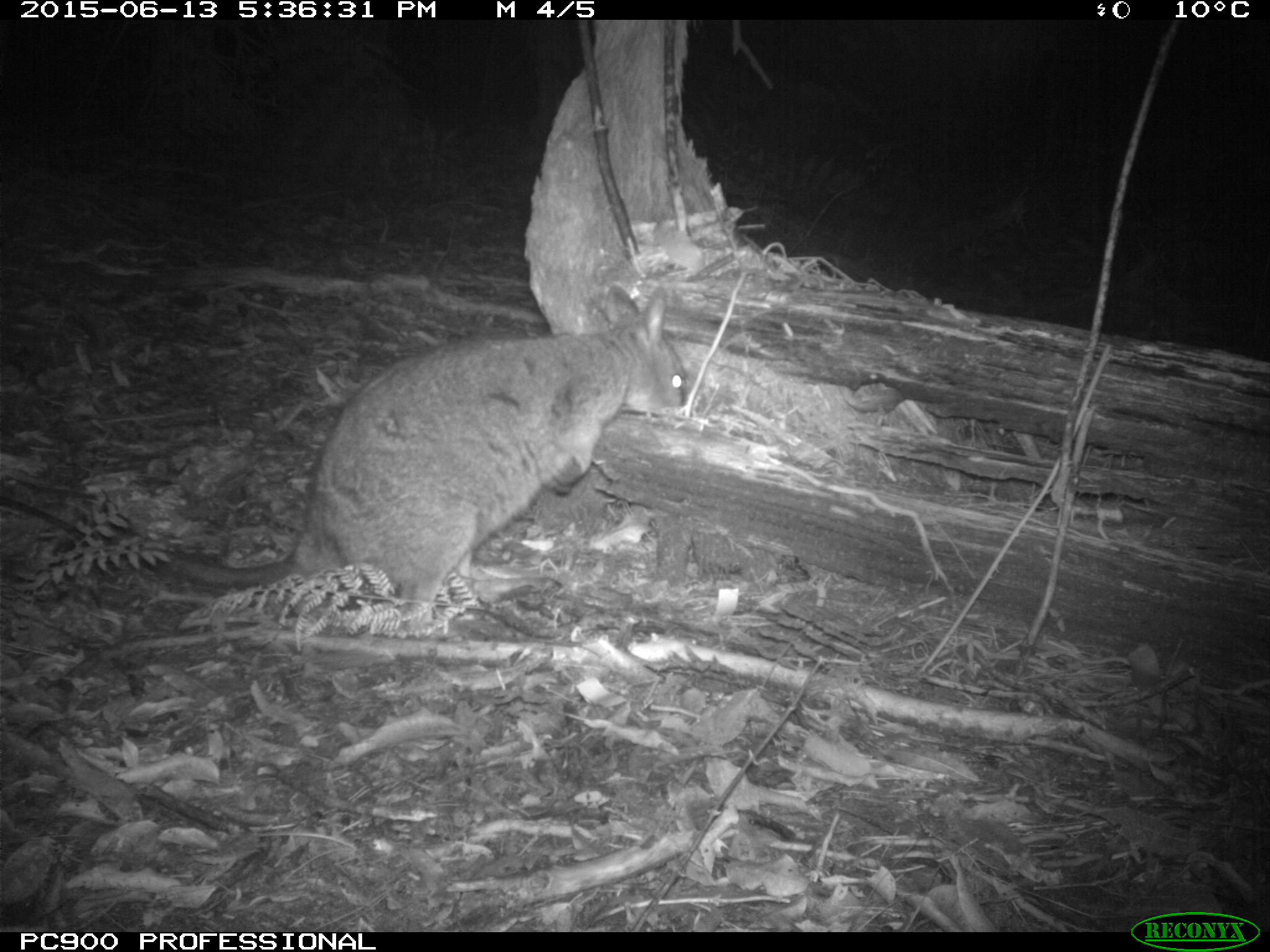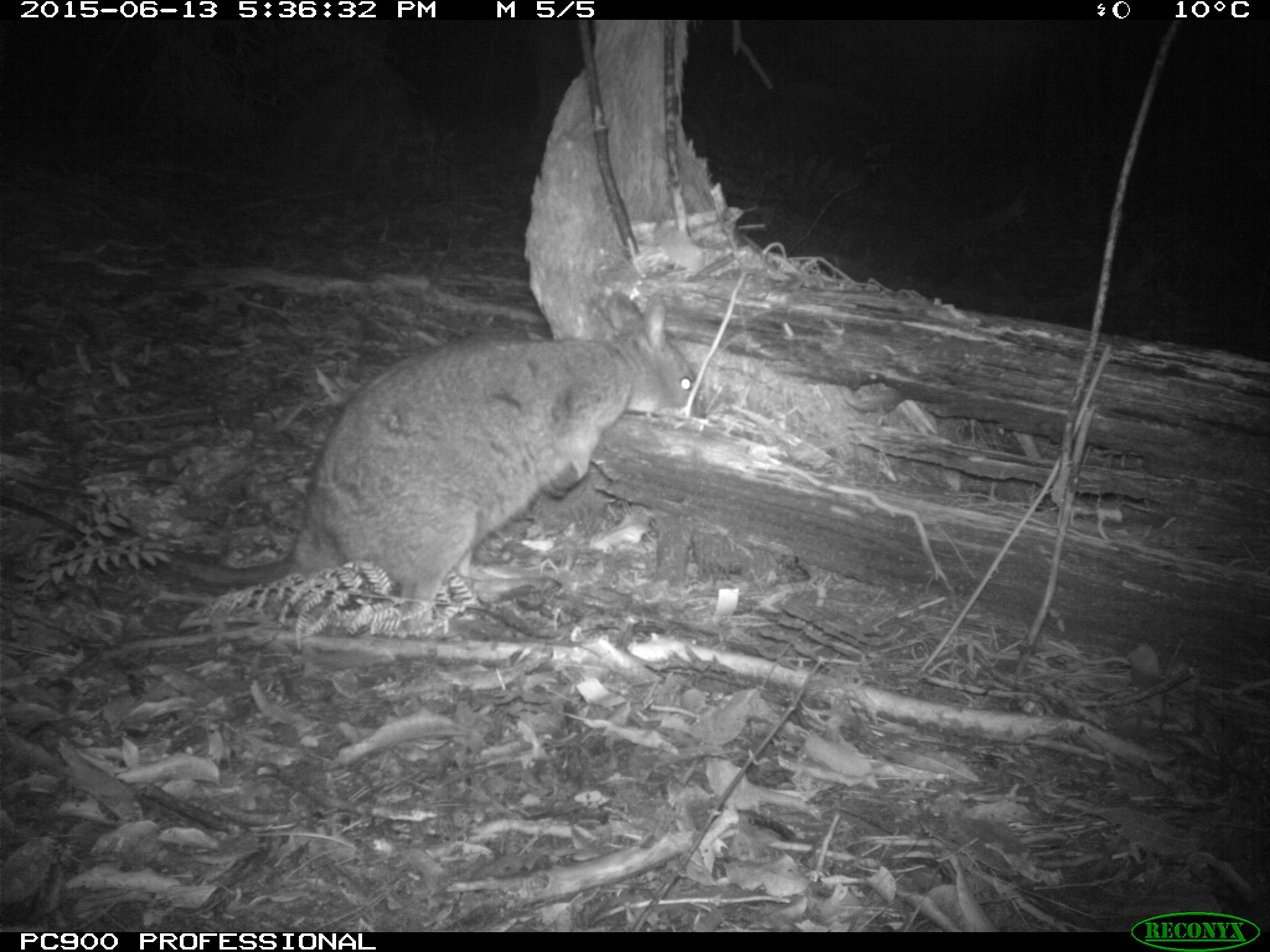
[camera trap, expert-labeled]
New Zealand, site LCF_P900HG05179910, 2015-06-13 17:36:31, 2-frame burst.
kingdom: Animalia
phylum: Chordata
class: Mammalia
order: Diprotodontia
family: Macropodidae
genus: Notamacropus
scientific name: Notamacropus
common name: wallaby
Wallaby (Notamacropus).